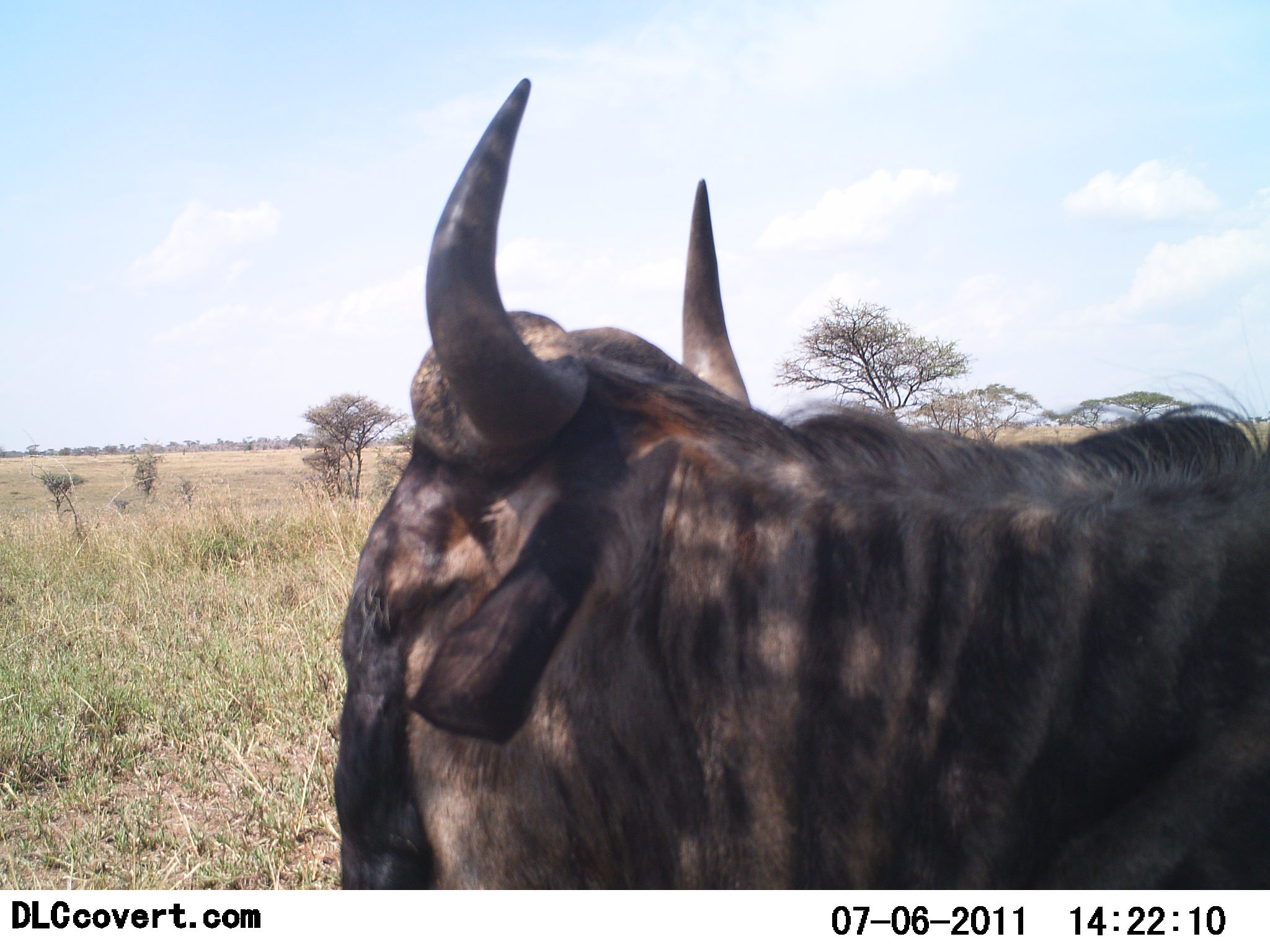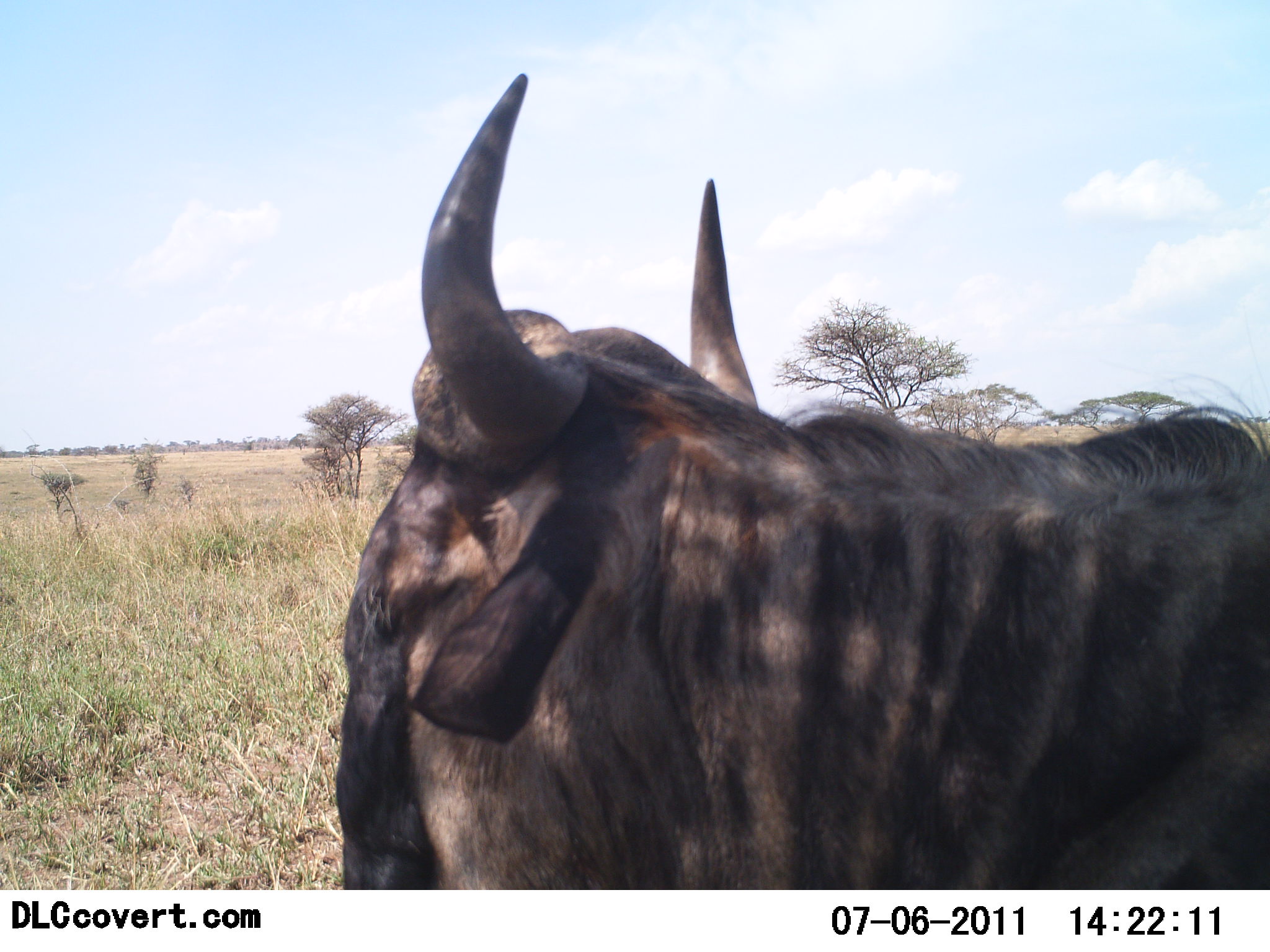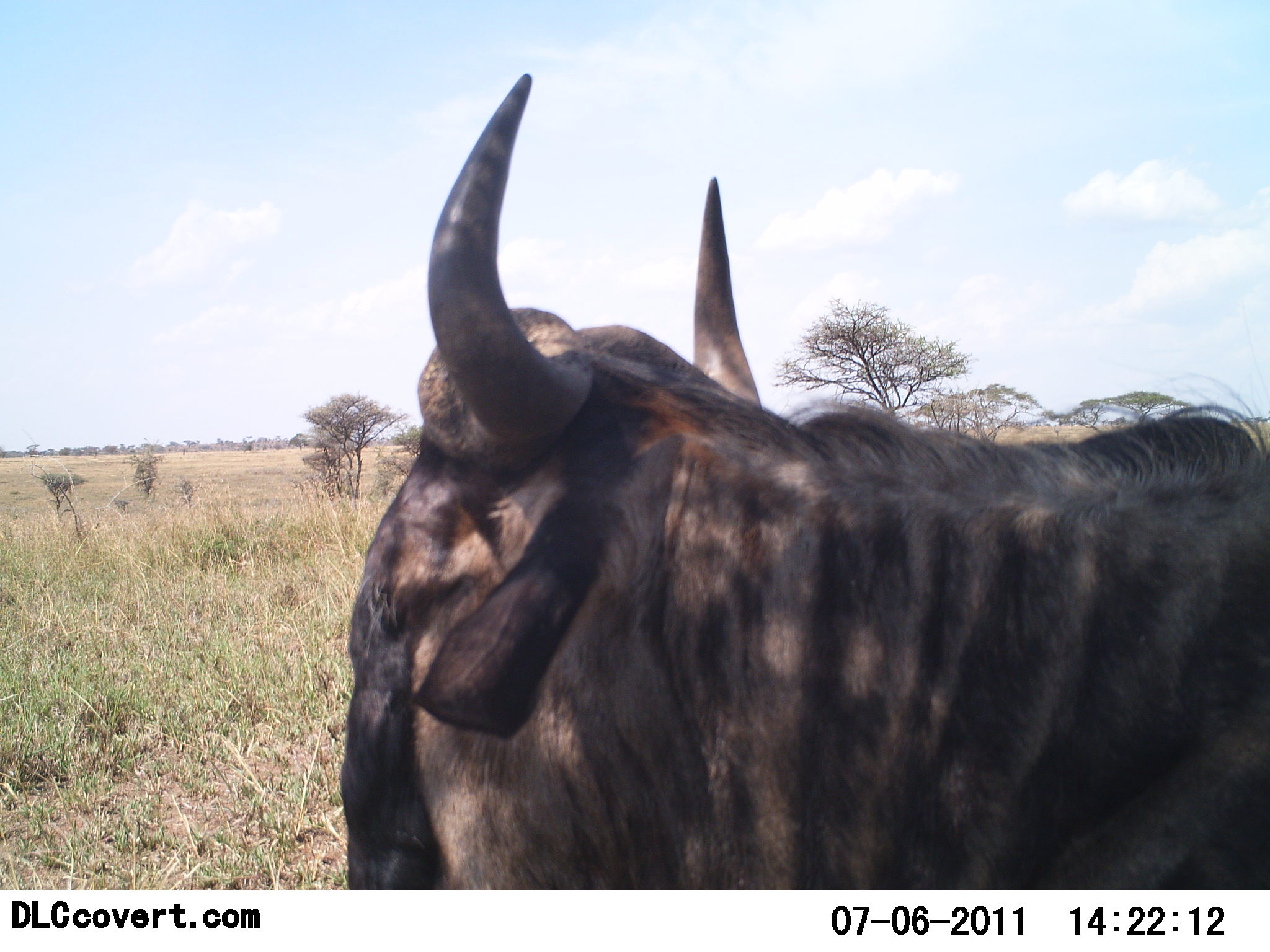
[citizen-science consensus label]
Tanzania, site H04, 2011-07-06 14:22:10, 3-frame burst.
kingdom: Animalia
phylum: Chordata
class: Mammalia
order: Artiodactyla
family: Bovidae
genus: Connochaetes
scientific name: Connochaetes taurinus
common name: blue wildebeest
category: wildebeest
Wildebeest (blue wildebeest) (Connochaetes taurinus), count 1. Behavior (volunteer vote fractions): standing 58%, resting 50%, moving 0%, interacting 0%. Young present (vote fraction): 0%. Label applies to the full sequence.